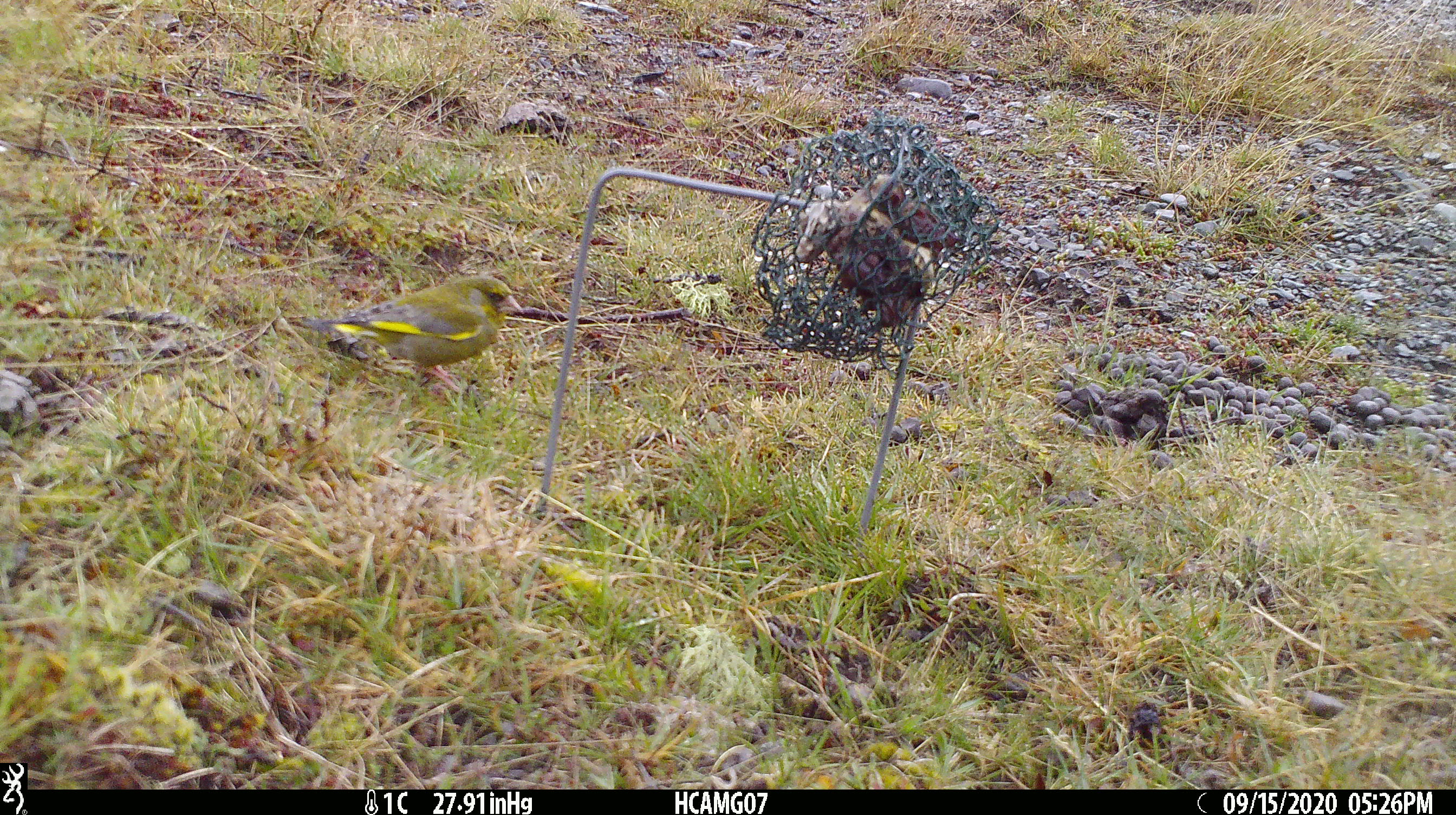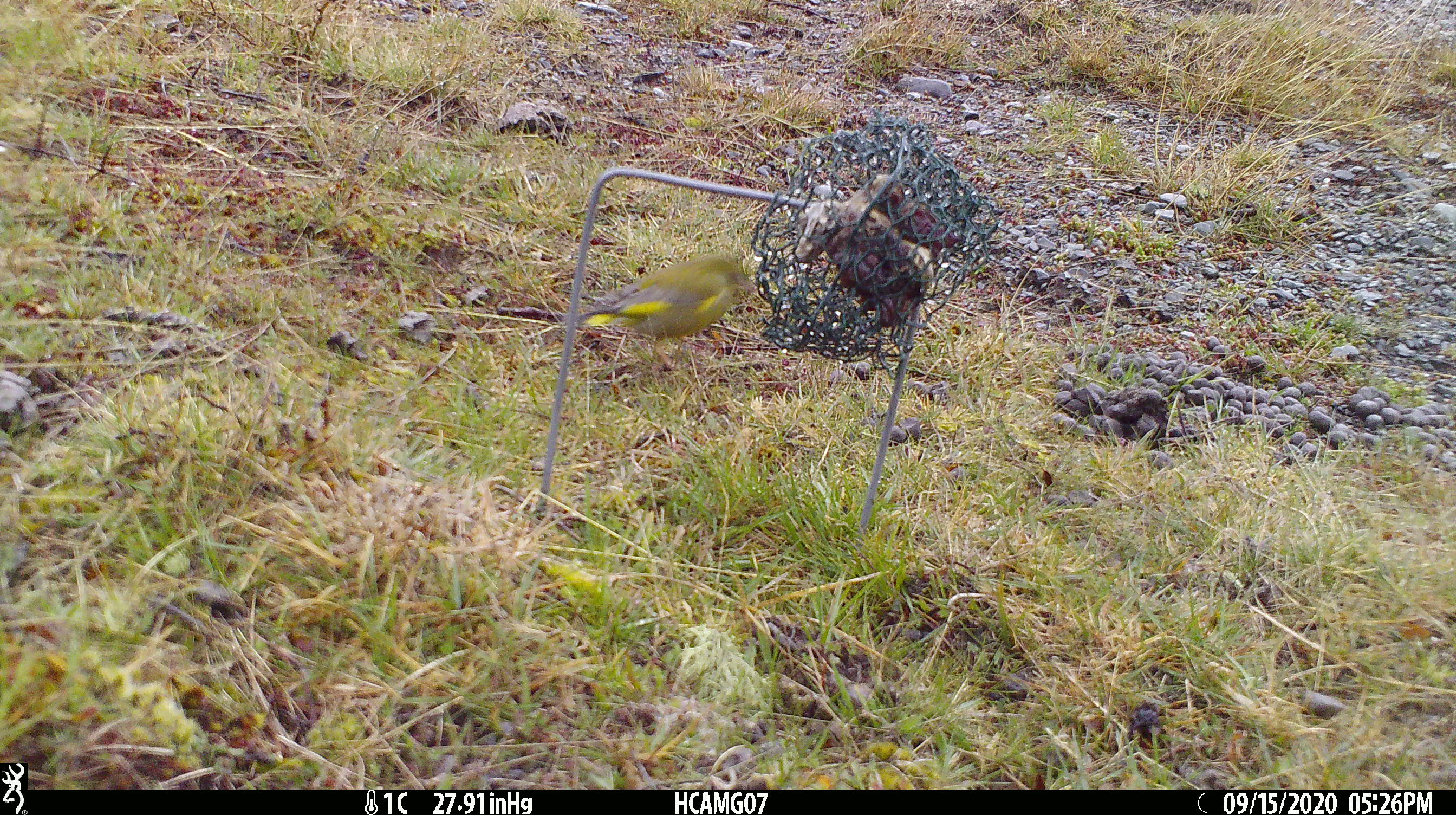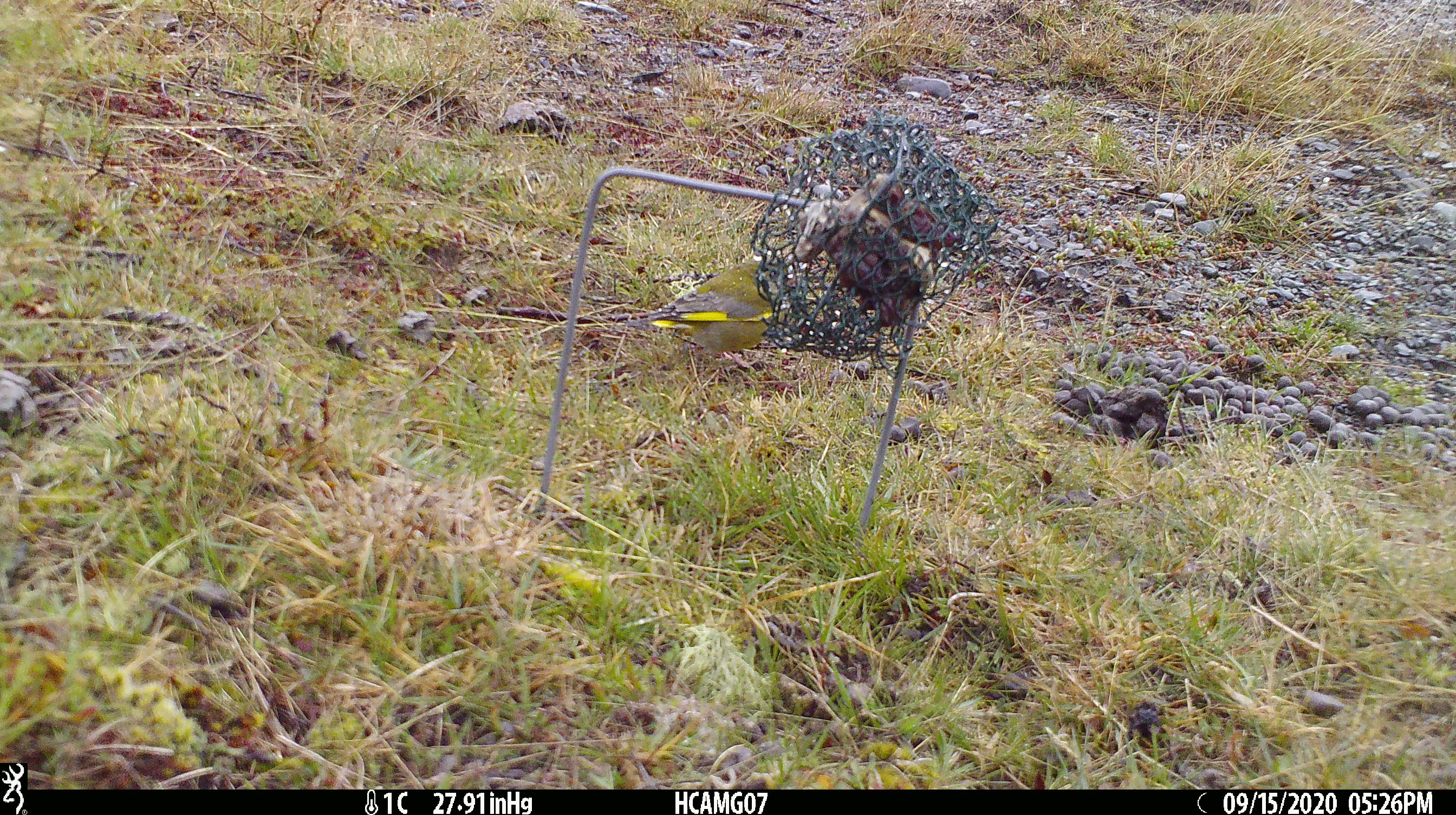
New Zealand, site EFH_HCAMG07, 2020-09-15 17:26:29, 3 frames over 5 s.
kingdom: Animalia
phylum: Chordata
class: Aves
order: Passeriformes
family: Fringillidae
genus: Chloris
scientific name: Chloris chloris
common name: greenfinch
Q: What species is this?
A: Greenfinch (Chloris chloris).